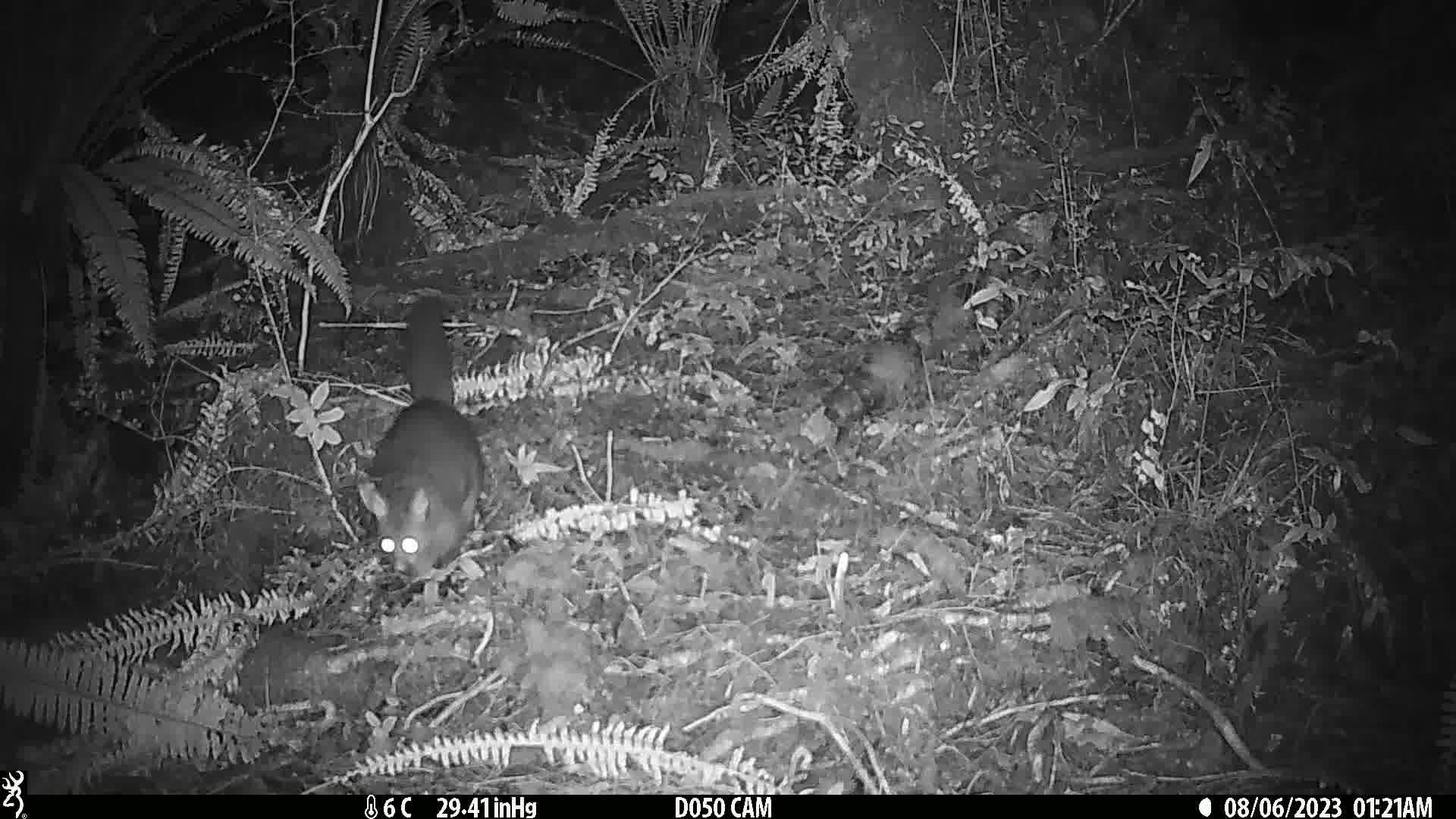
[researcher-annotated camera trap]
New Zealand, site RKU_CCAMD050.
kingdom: Animalia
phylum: Chordata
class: Mammalia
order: Diprotodontia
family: Phalangeridae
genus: Trichosurus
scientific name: Trichosurus vulpecula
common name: common brushtail possum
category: possum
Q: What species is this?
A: Possum (common brushtail possum) (Trichosurus vulpecula).